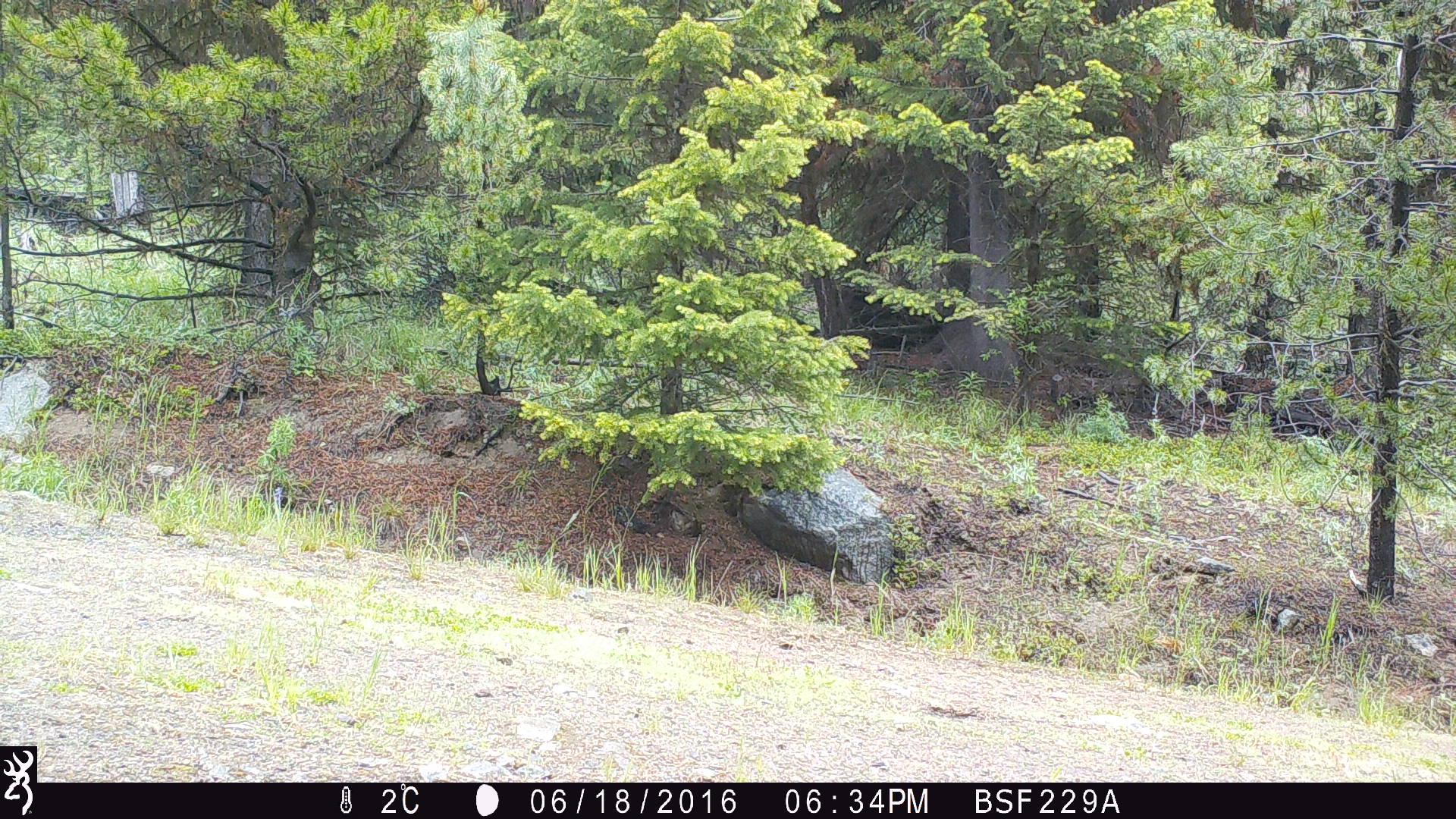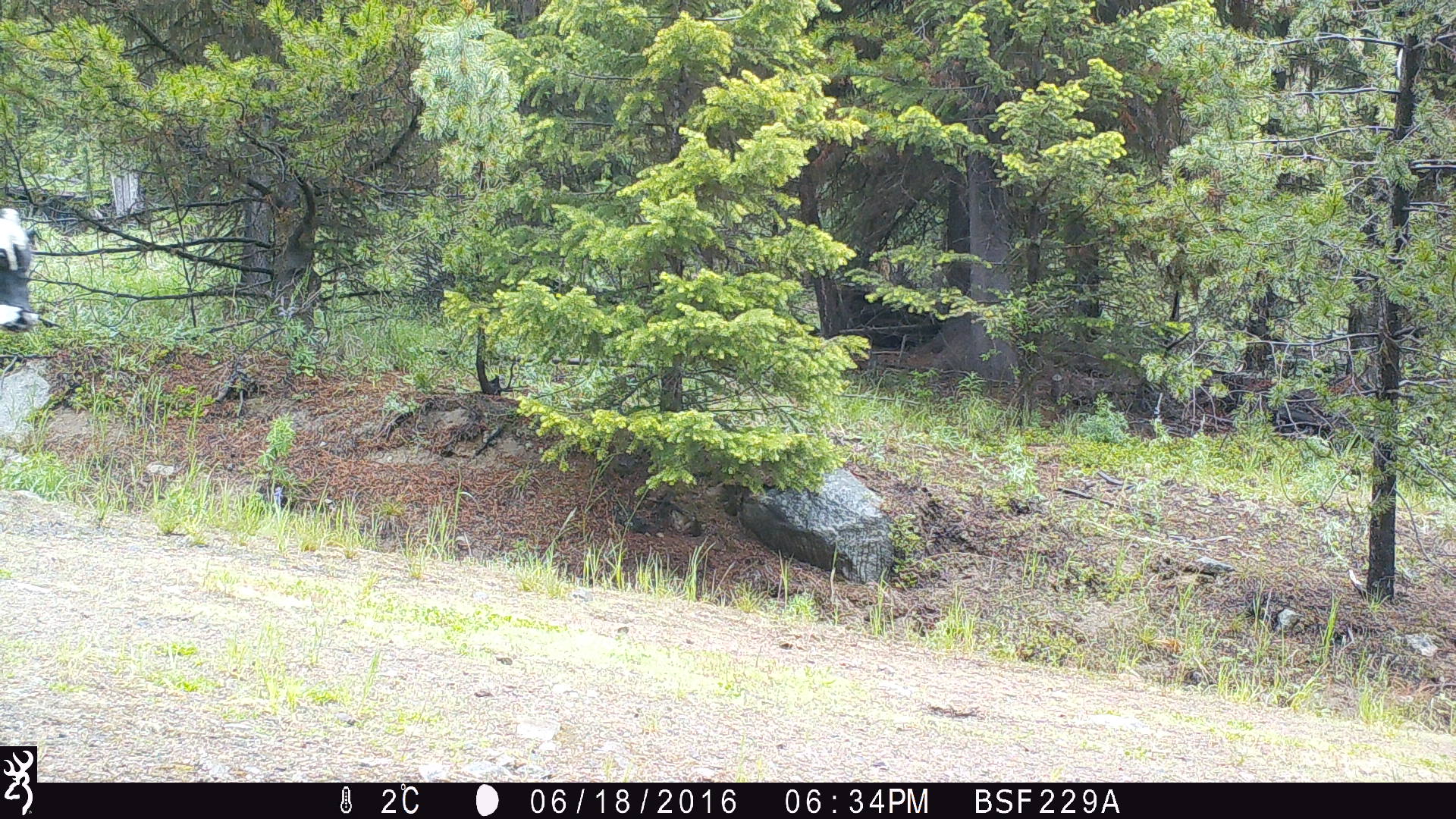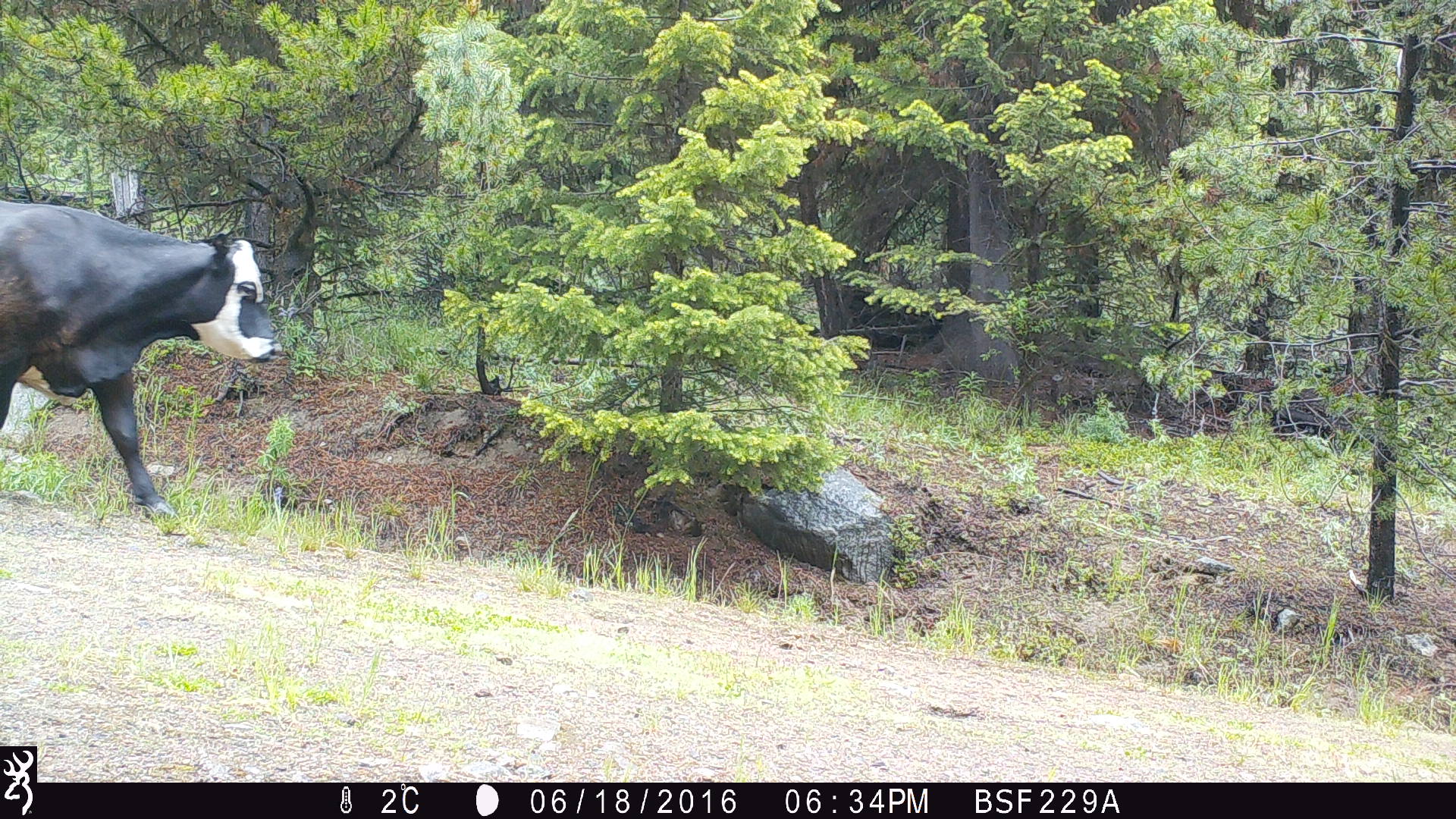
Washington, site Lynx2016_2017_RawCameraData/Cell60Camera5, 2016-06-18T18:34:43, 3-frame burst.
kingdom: Animalia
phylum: Chordata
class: Mammalia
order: Artiodactyla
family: Bovidae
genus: Bos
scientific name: Bos taurus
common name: domestic cattle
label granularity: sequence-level